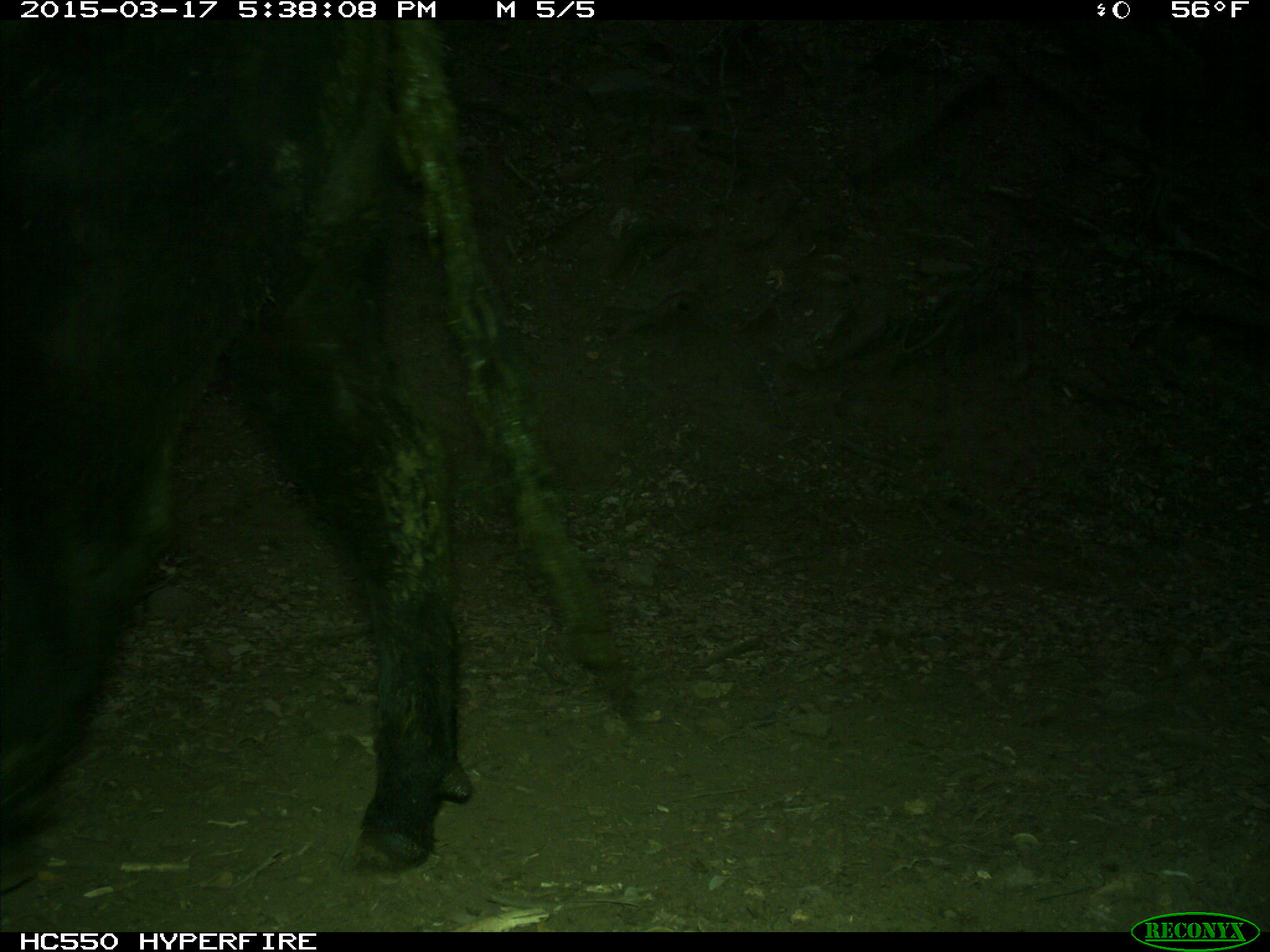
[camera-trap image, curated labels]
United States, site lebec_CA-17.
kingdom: Animalia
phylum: Chordata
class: Mammalia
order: Artiodactyla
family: Bovidae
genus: Bos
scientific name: Bos taurus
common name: domestic cow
Bos taurus (domestic cow).